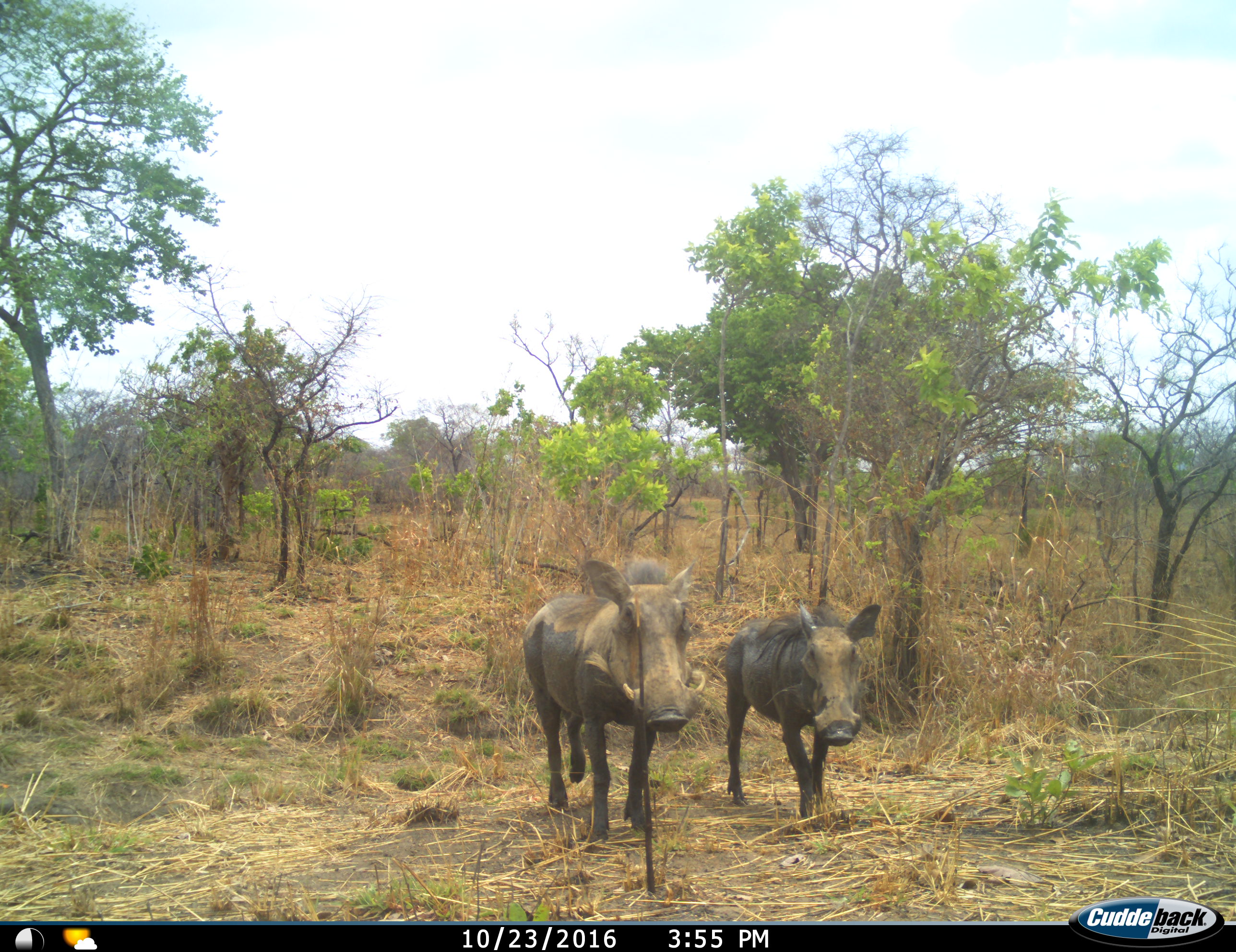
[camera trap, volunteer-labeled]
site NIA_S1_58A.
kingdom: Animalia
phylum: Chordata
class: Mammalia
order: Artiodactyla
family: Suidae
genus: Phacochoerus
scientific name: Phacochoerus africanus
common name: warthog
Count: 2.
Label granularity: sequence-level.